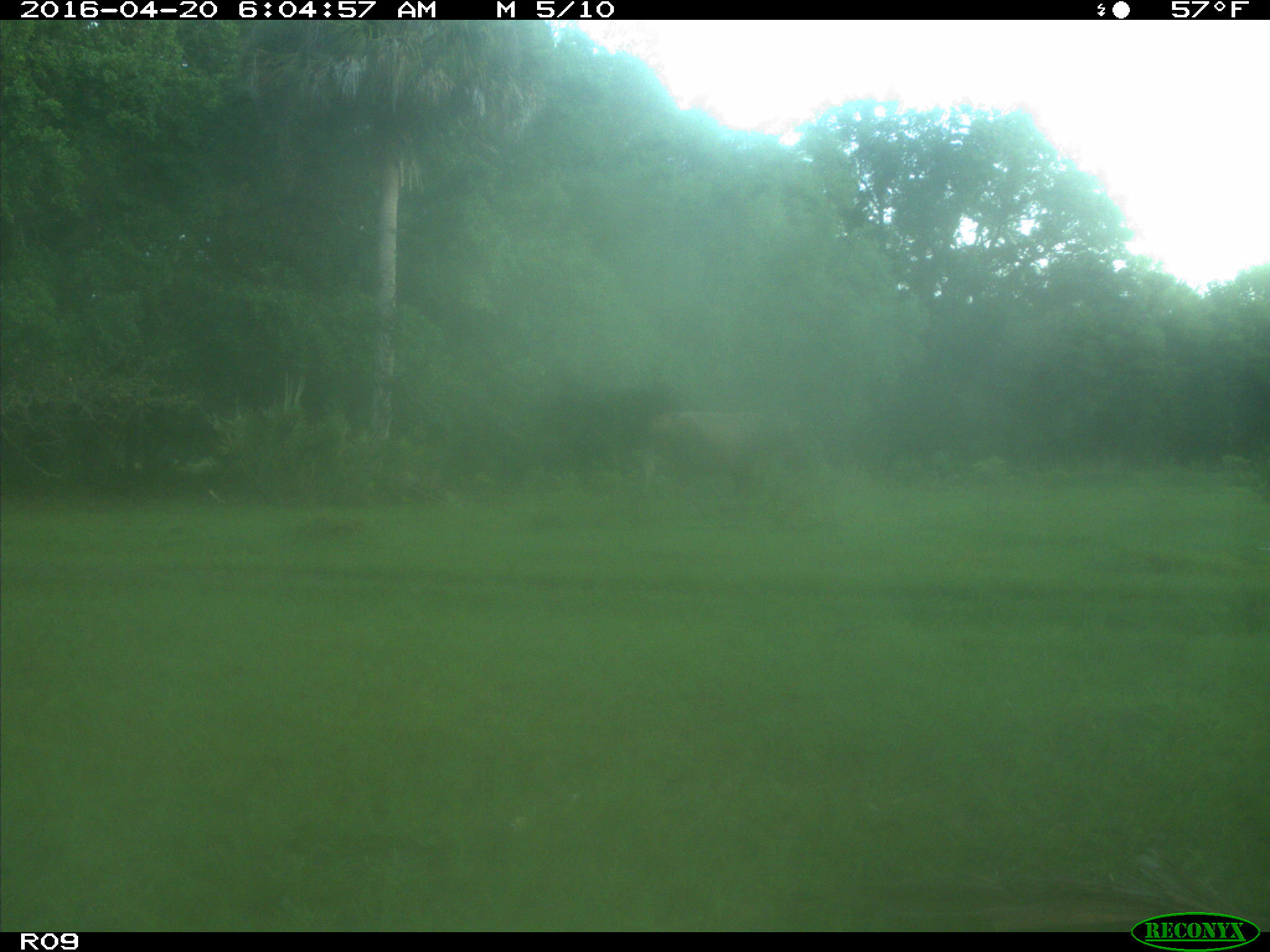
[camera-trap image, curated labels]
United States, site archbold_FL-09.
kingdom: Animalia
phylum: Chordata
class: Mammalia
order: Artiodactyla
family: Bovidae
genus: Bos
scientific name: Bos taurus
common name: domestic cow